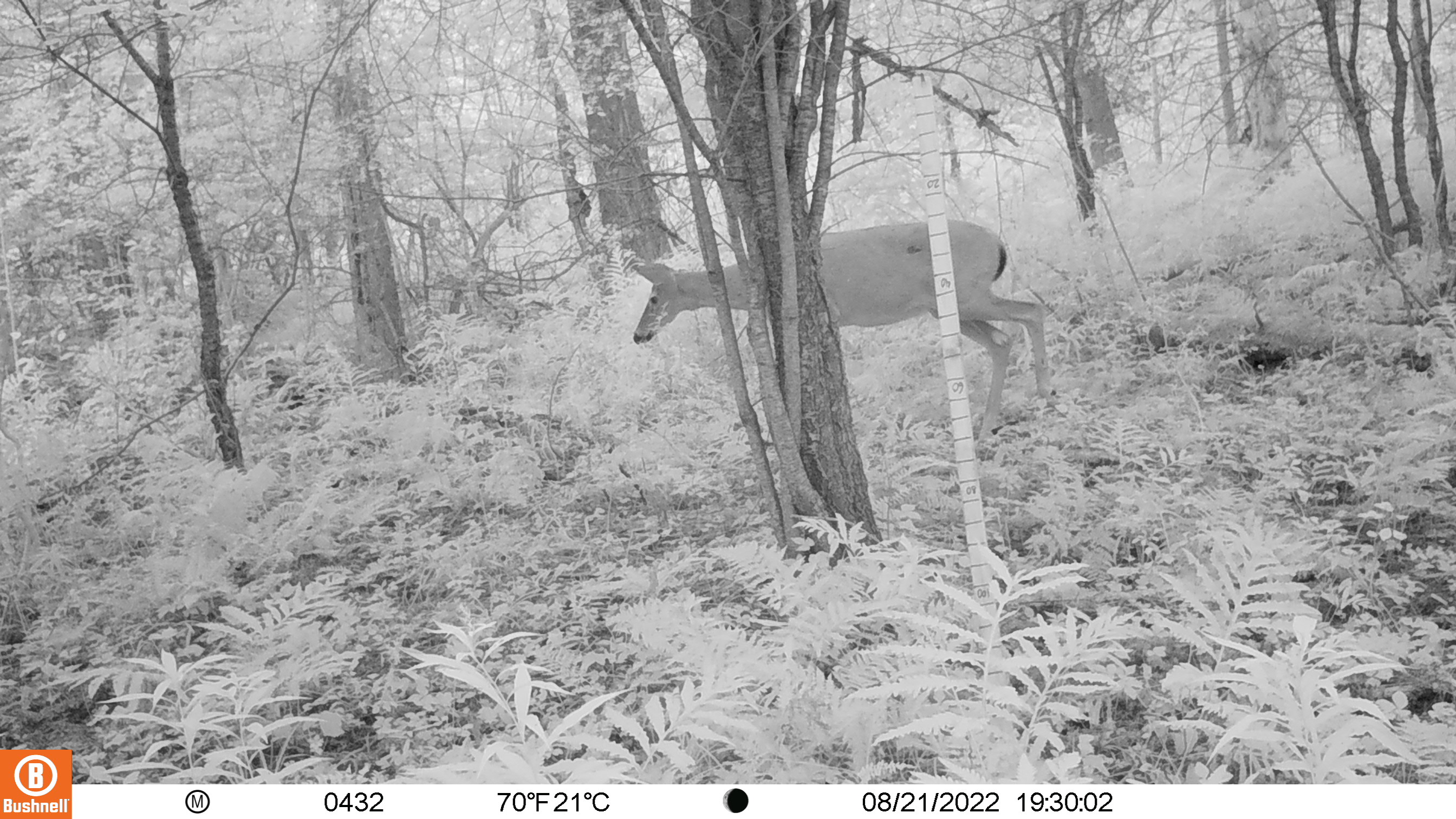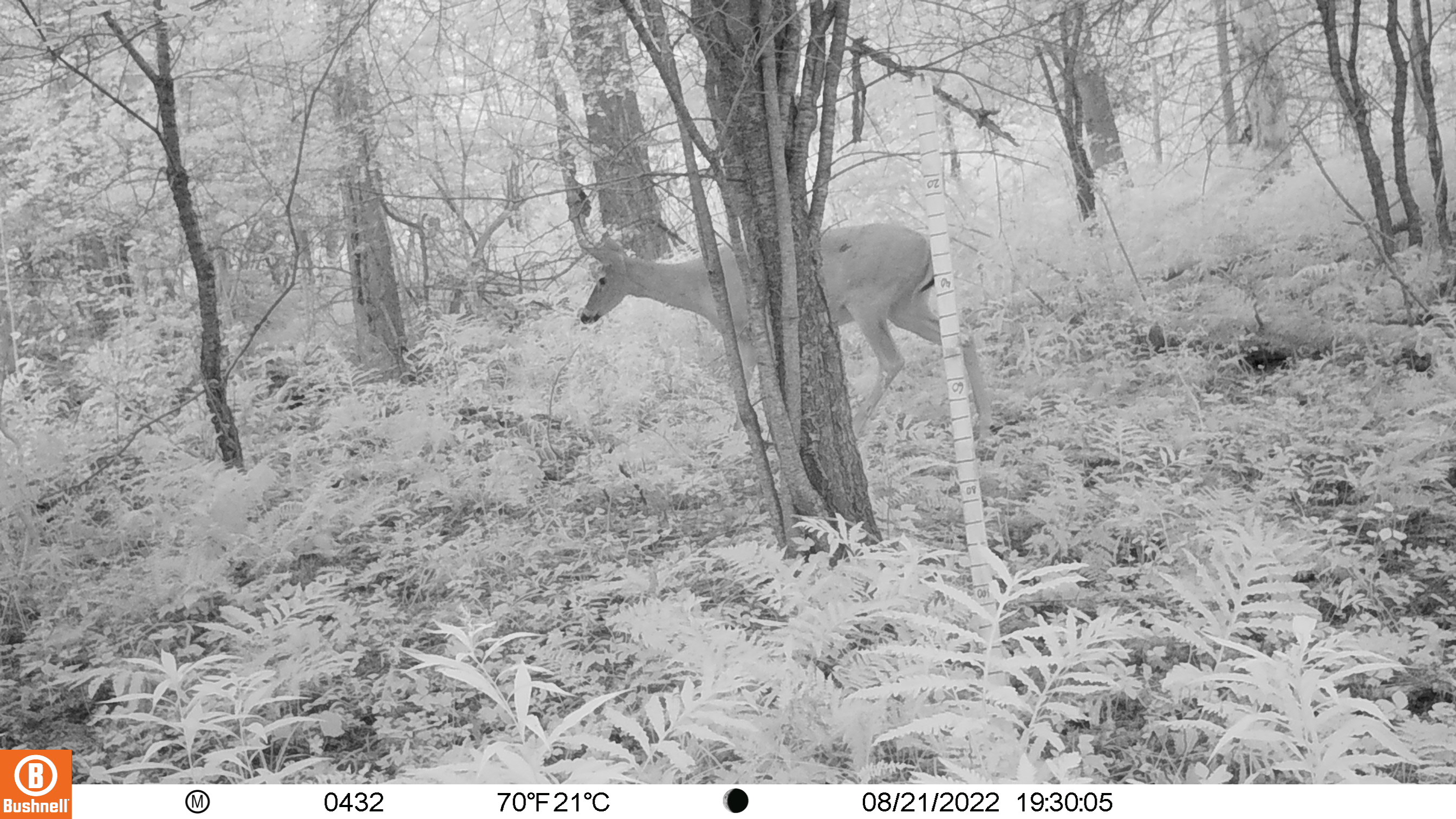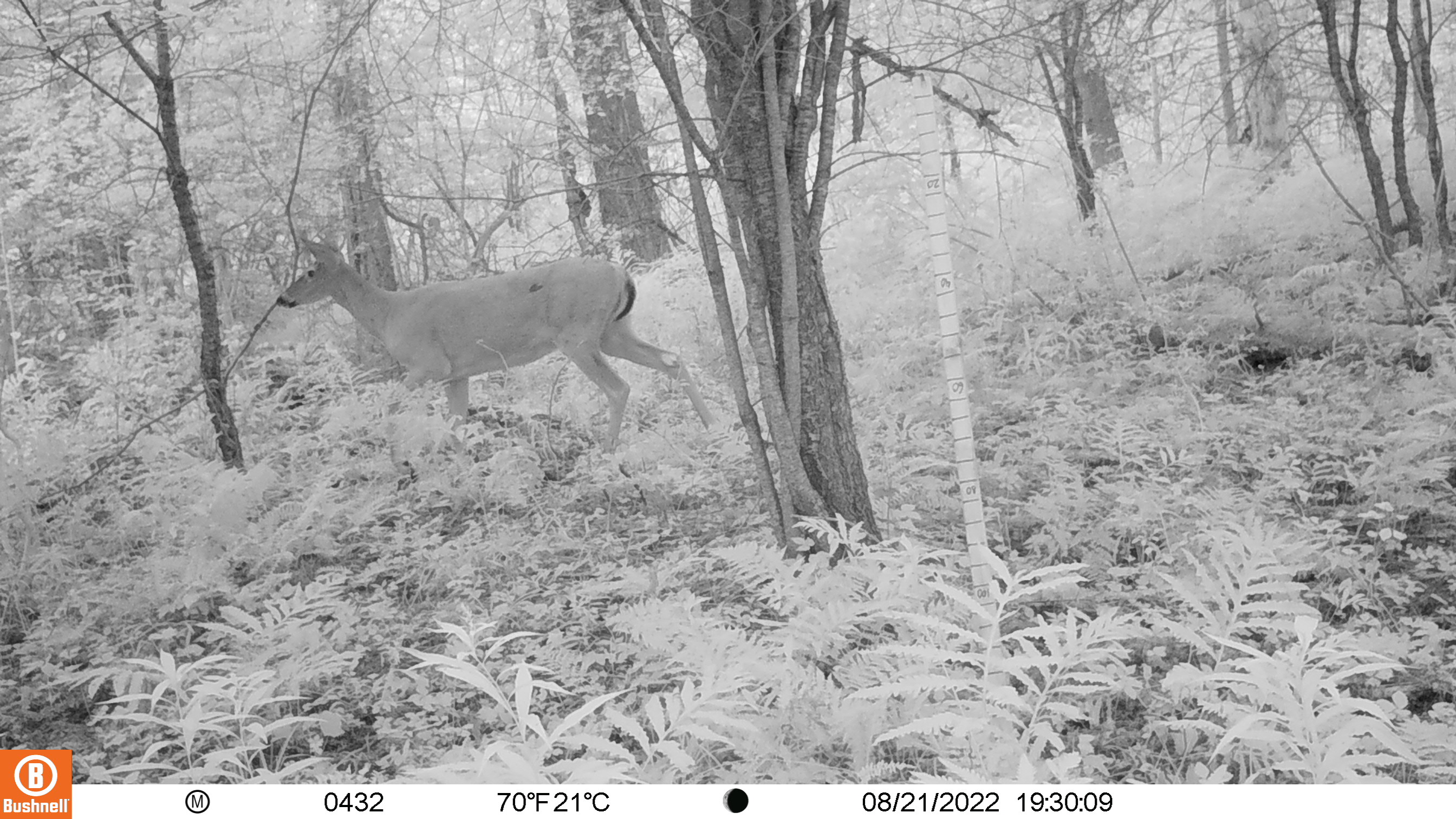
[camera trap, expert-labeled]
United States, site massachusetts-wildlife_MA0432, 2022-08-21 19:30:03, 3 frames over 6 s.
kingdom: Animalia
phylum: Chordata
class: Mammalia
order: Artiodactyla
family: Cervidae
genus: Odocoileus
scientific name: Odocoileus virginianus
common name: white-tailed deer